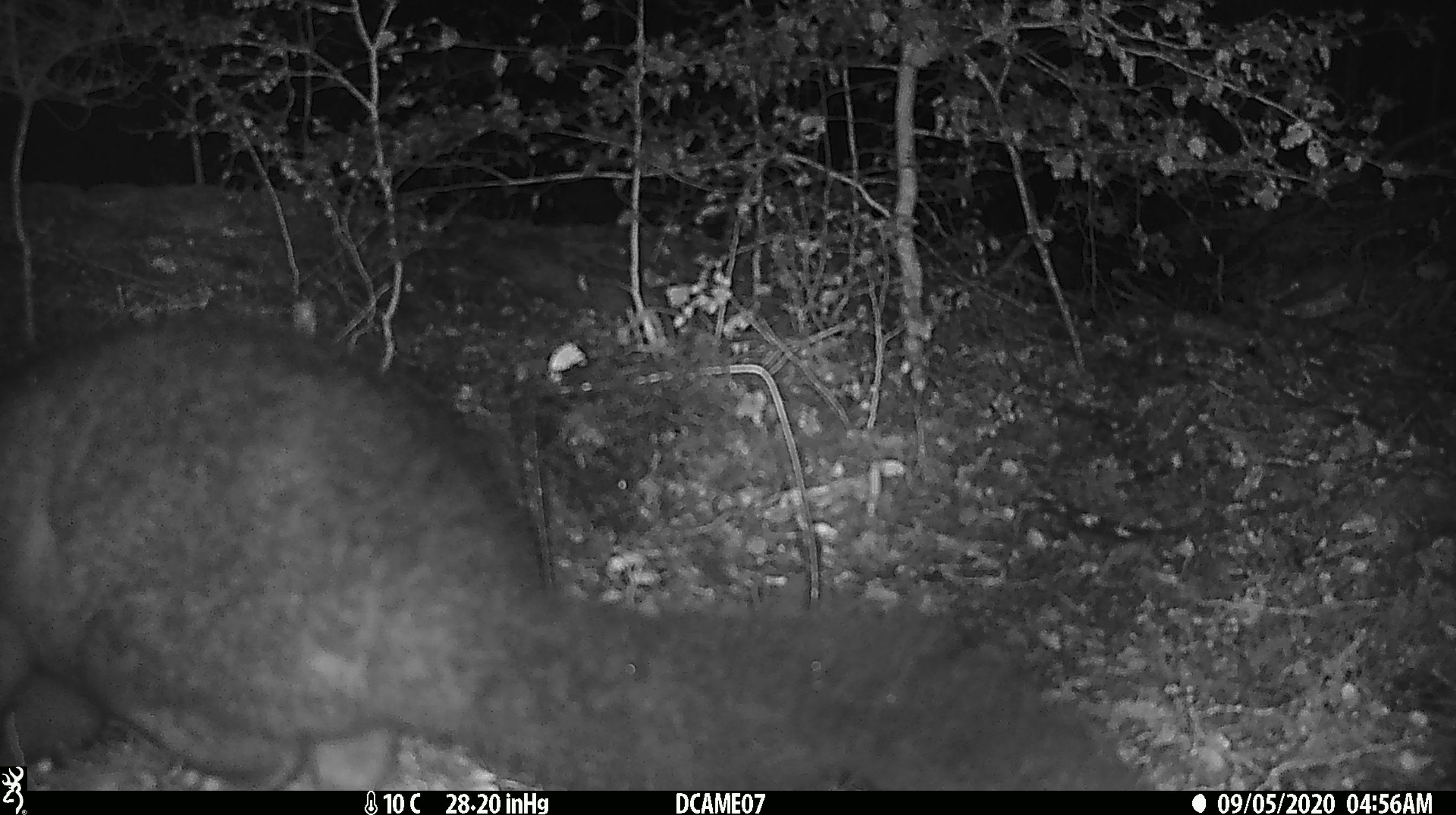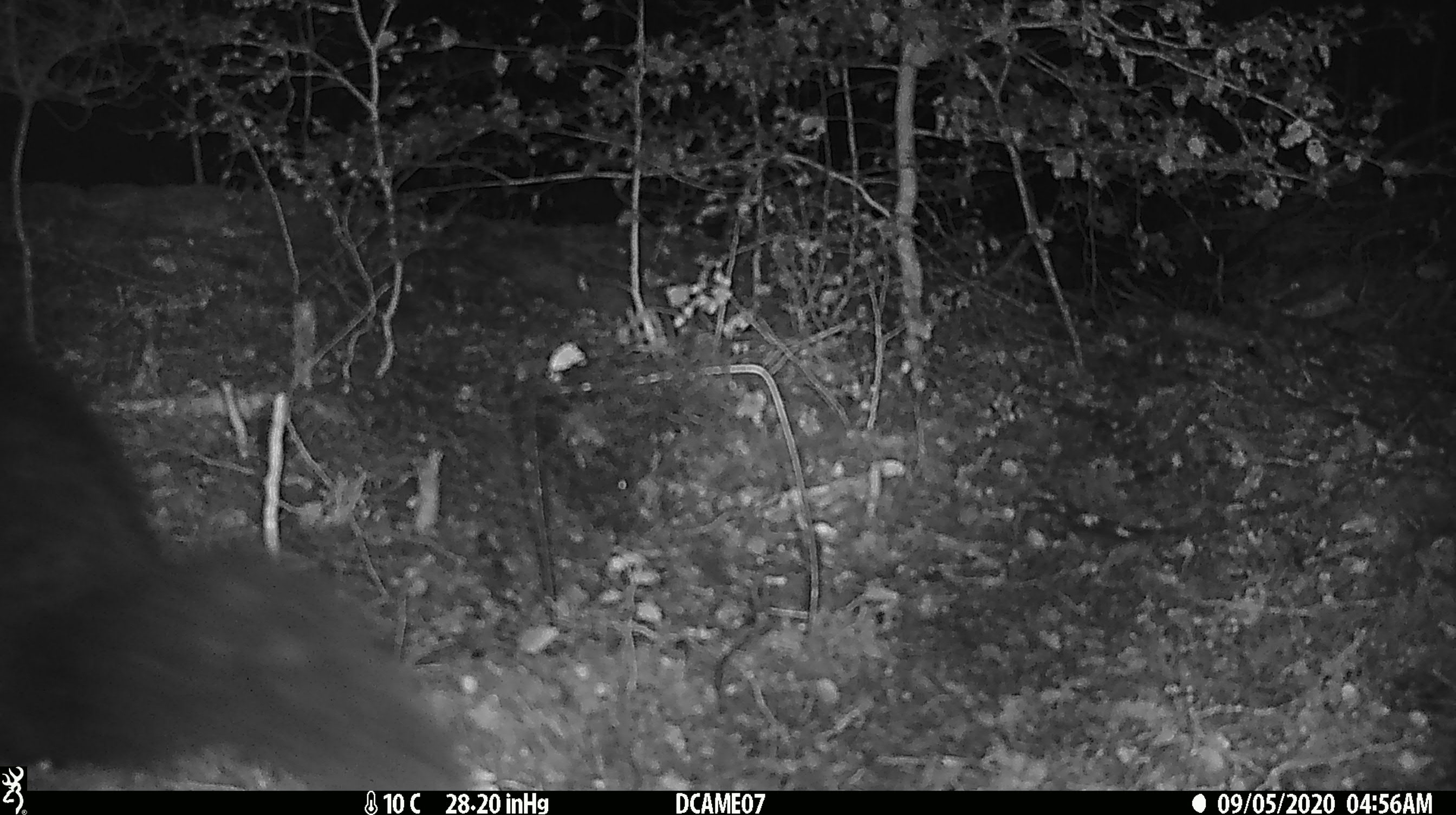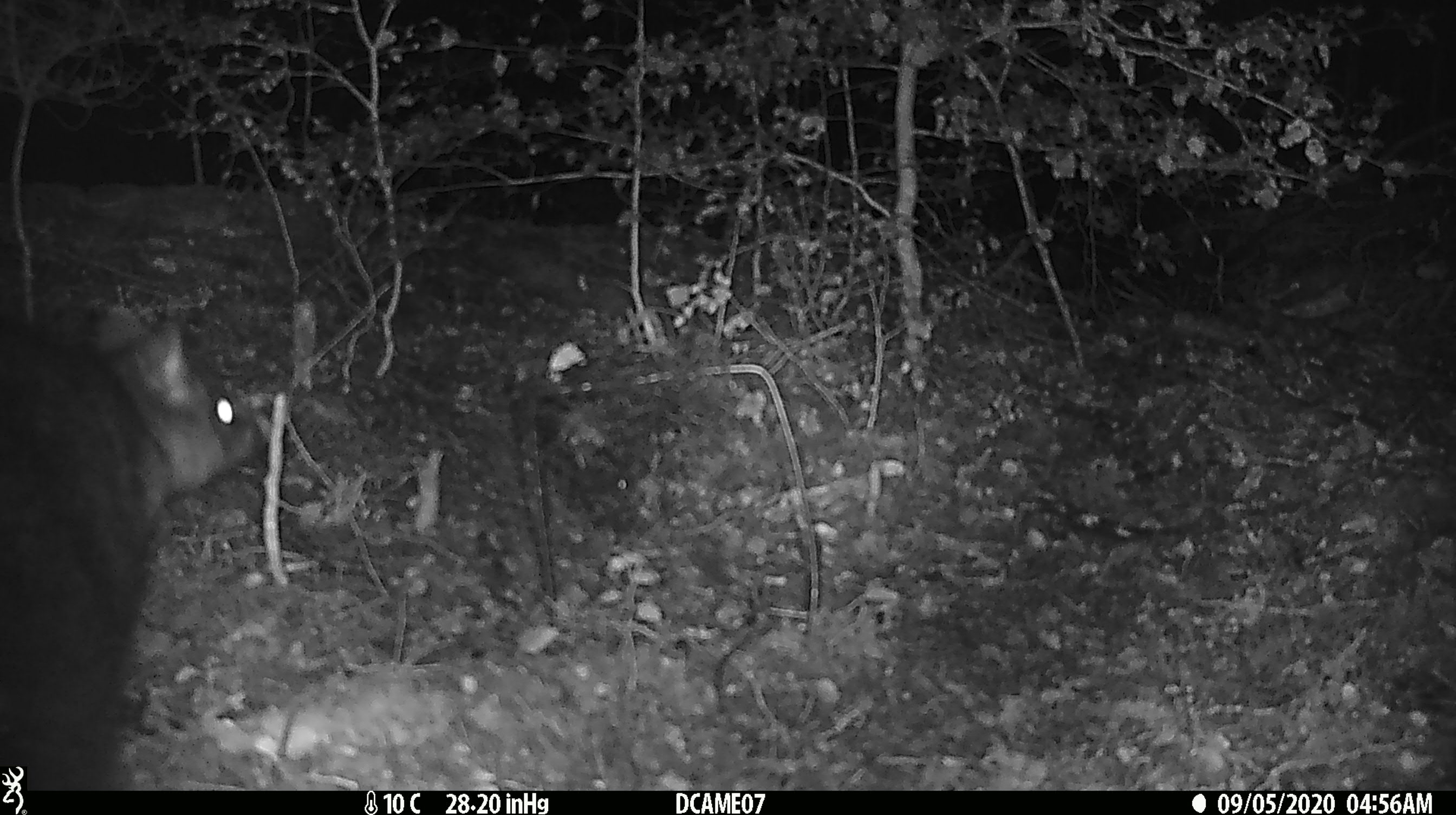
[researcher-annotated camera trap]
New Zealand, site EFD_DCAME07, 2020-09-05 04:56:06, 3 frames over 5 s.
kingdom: Animalia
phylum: Chordata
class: Mammalia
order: Diprotodontia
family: Phalangeridae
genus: Trichosurus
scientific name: Trichosurus vulpecula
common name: common brushtail possum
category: possum